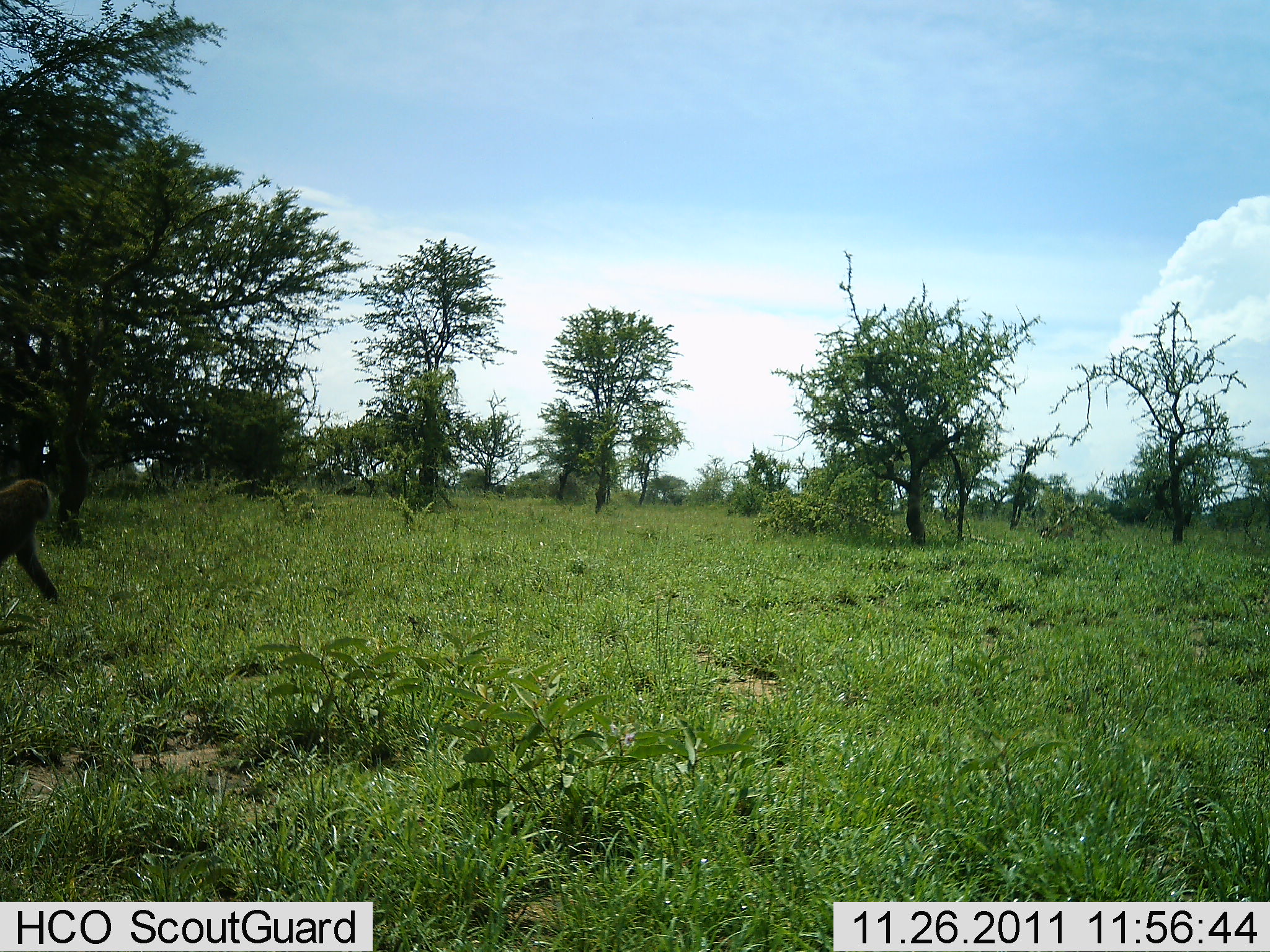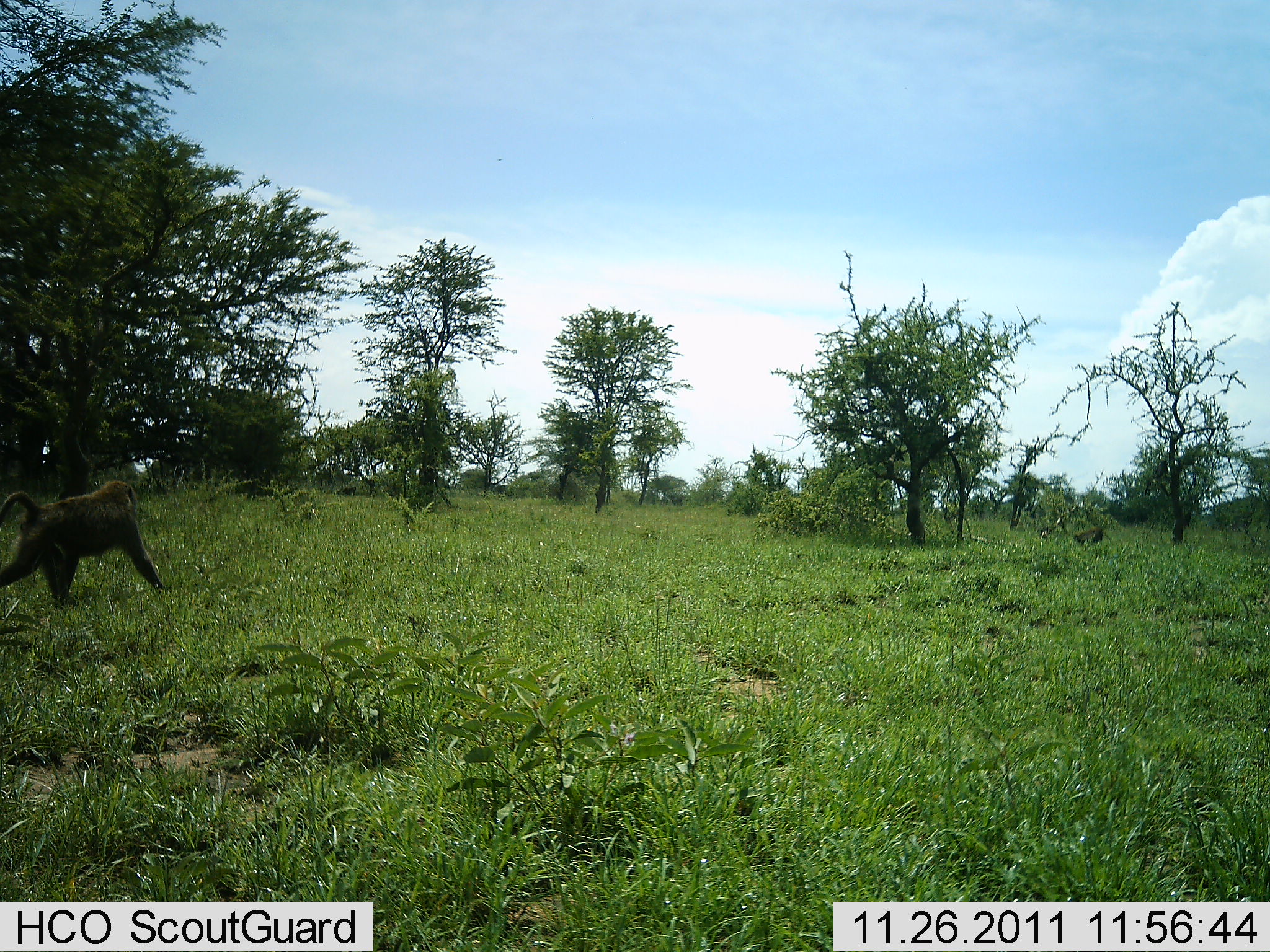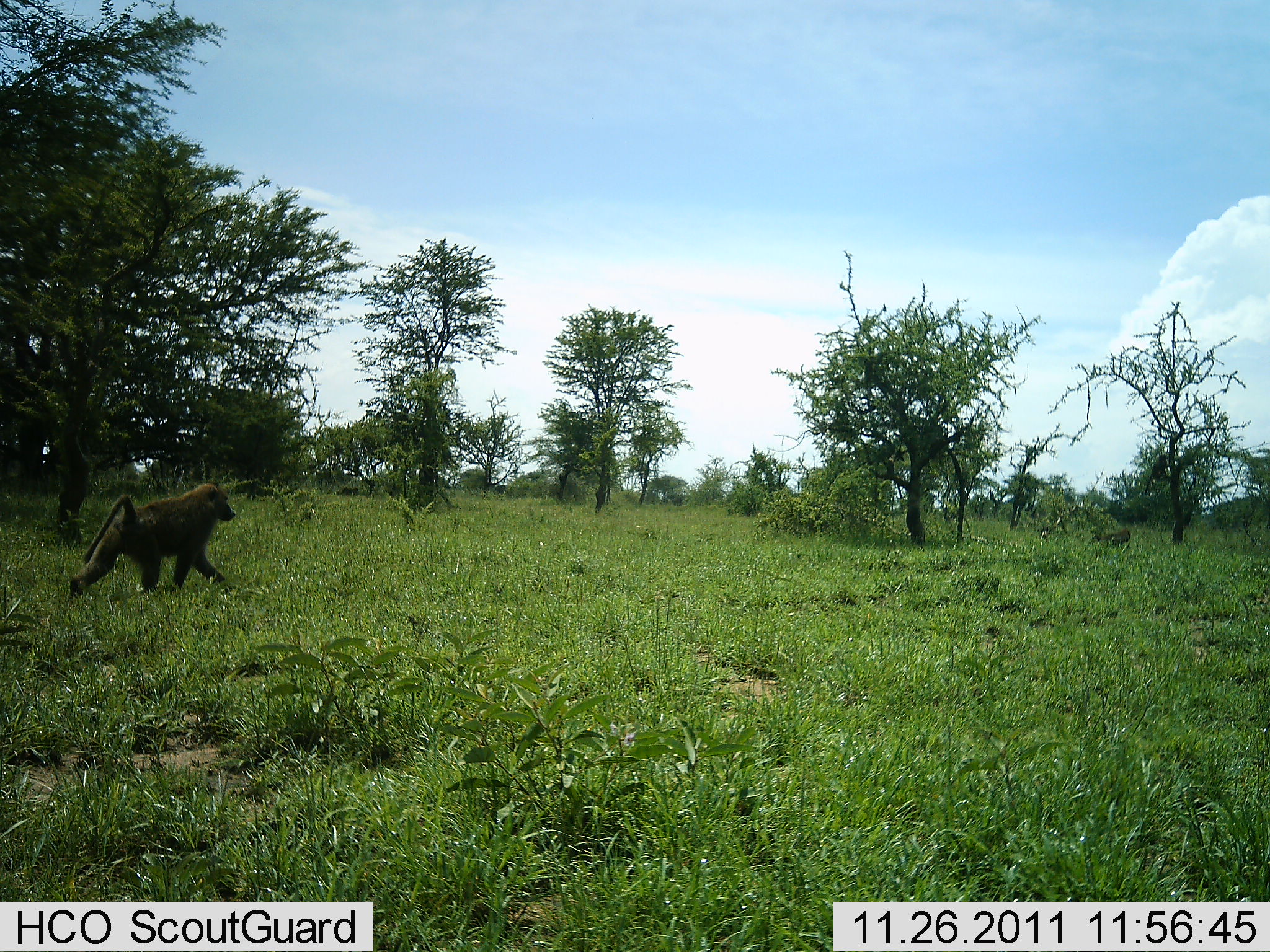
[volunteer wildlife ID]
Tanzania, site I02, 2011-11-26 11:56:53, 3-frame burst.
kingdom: Animalia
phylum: Chordata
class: Mammalia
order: Primates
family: Cercopithecidae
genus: Papio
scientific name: Papio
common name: baboon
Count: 3.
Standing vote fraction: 9%.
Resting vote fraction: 0%.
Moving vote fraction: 100%.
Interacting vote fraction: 9%.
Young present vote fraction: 0%.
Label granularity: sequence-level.